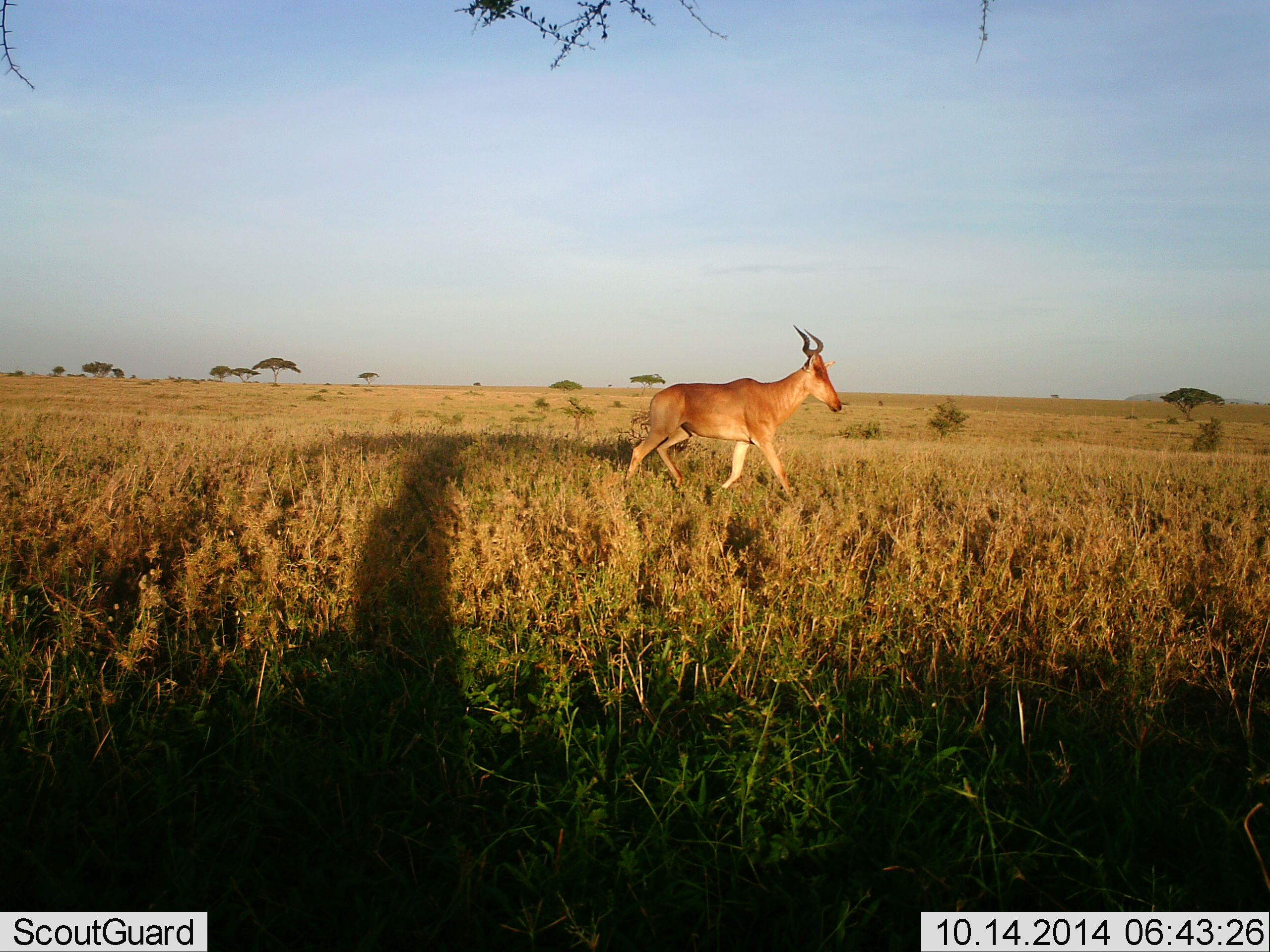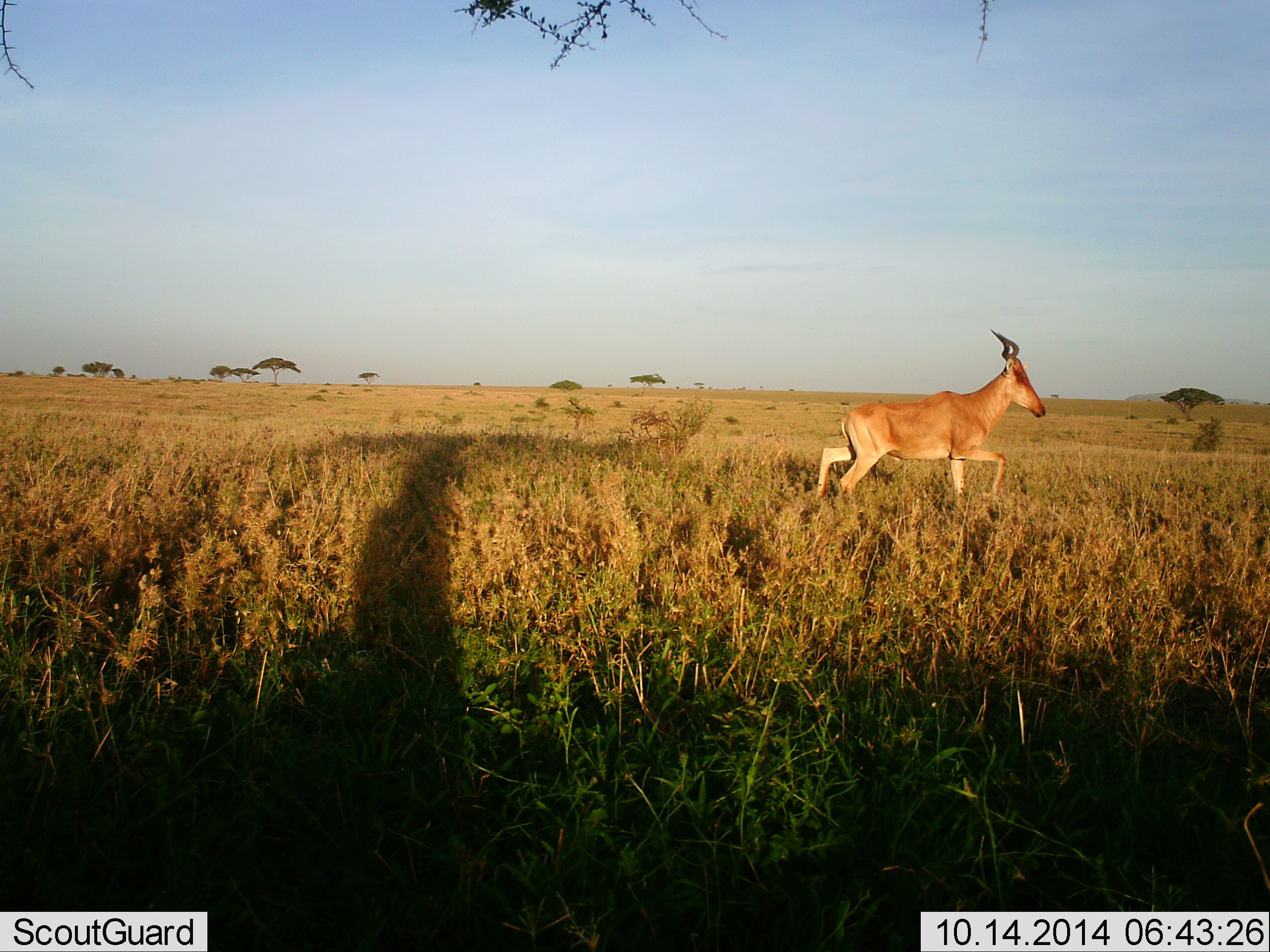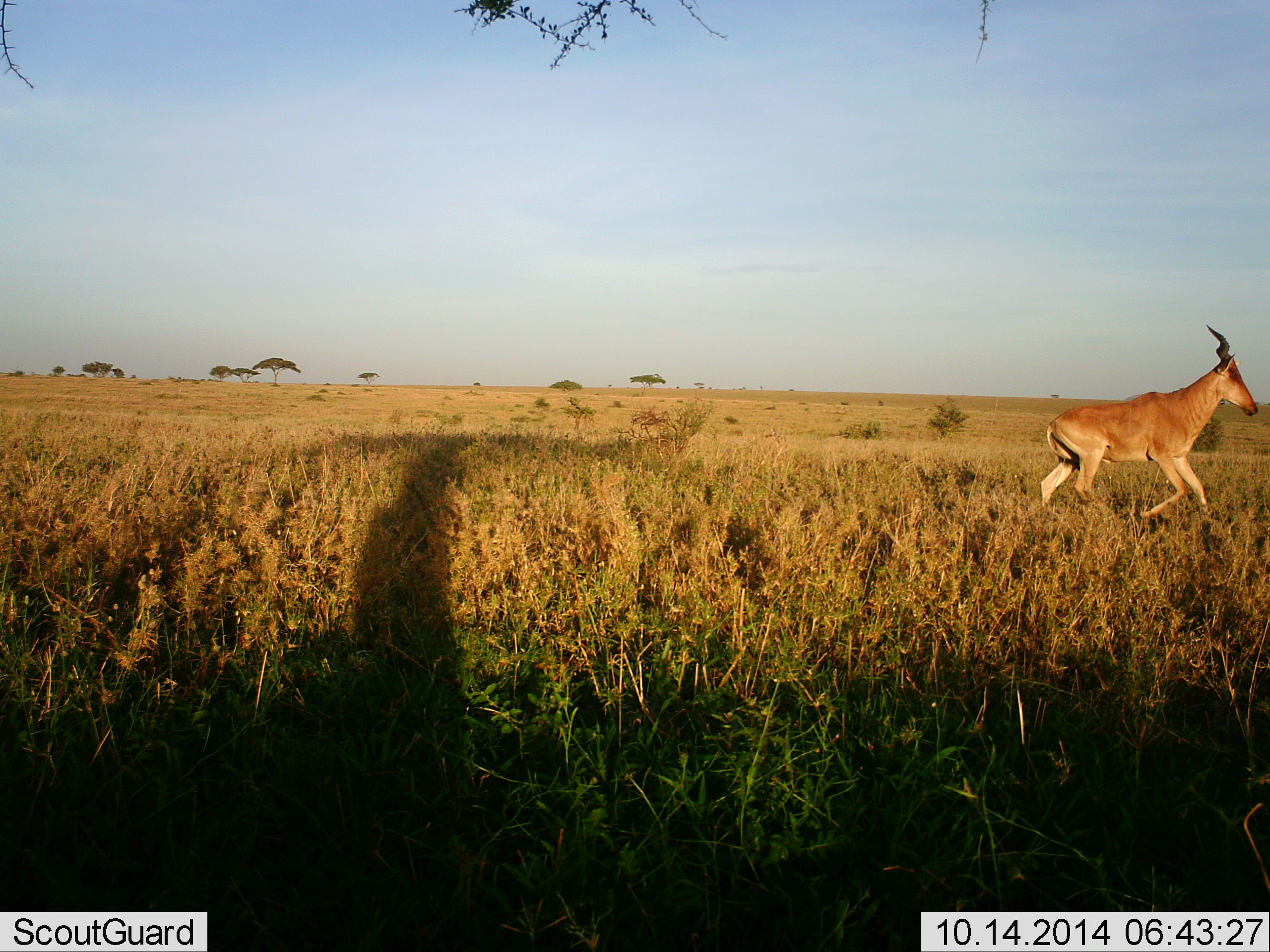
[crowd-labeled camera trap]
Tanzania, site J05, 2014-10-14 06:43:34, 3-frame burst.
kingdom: Animalia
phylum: Chordata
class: Mammalia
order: Artiodactyla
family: Bovidae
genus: Alcelaphus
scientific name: Alcelaphus buselaphus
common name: hartebeest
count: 1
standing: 20%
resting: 0%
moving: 100%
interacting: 0%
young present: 0%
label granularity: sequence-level